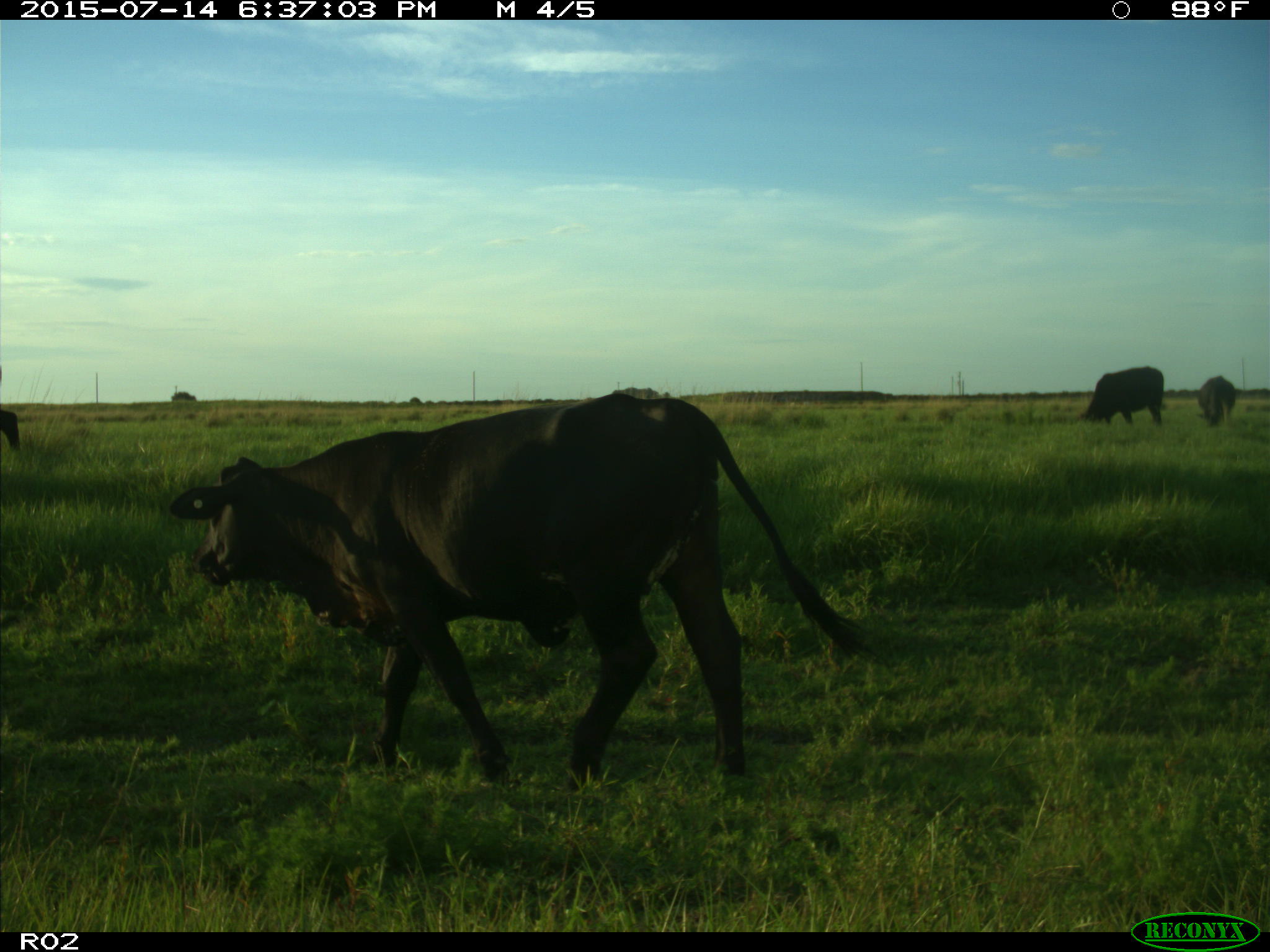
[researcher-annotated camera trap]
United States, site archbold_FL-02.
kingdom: Animalia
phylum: Chordata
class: Mammalia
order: Artiodactyla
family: Bovidae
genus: Bos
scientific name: Bos taurus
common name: domestic cow